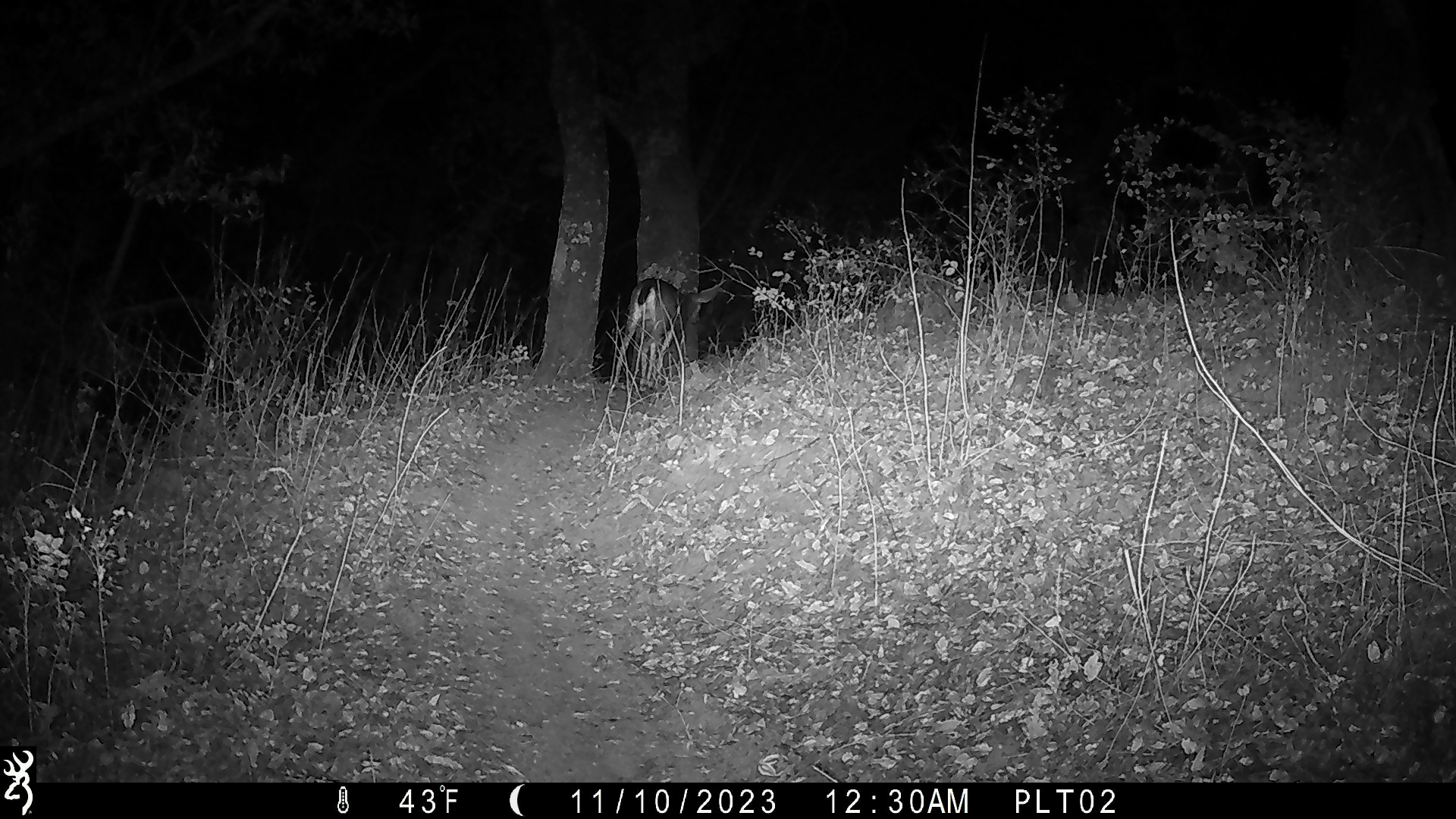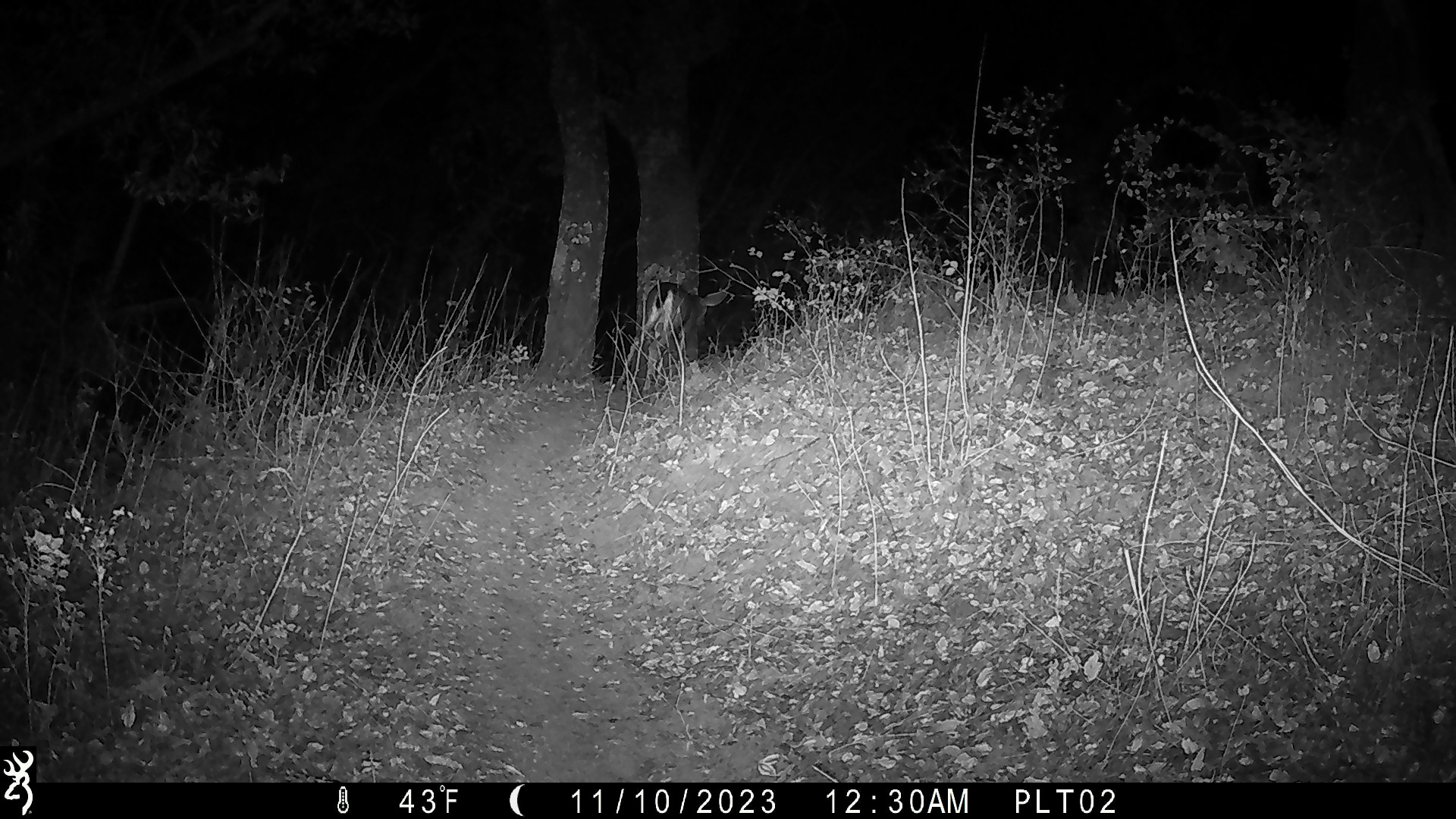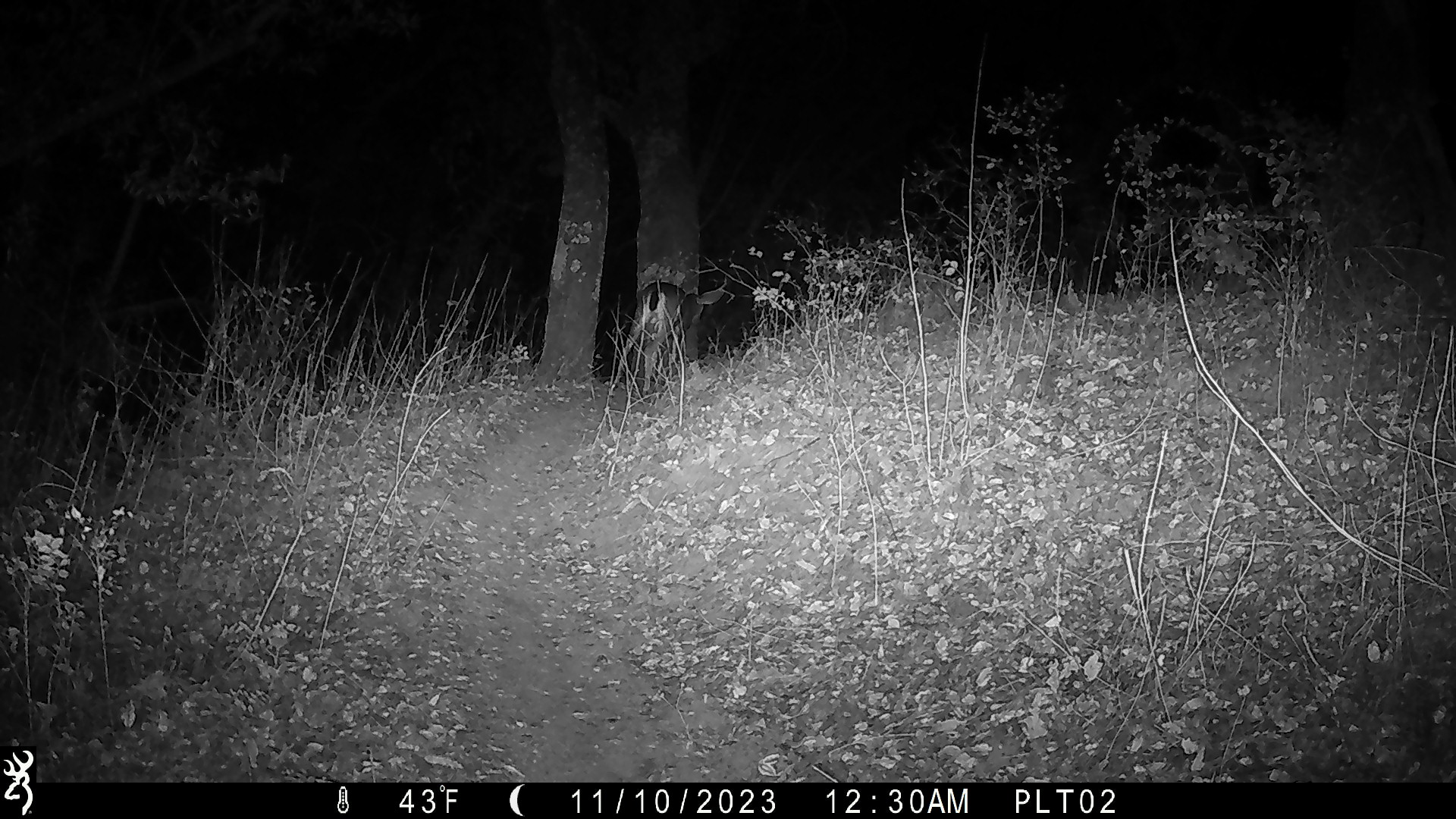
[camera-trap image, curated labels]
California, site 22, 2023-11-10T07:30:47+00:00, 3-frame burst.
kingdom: Animalia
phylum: Chordata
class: Mammalia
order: Artiodactyla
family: Cervidae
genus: Odocoileus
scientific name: Odocoileus hemionus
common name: mule deer